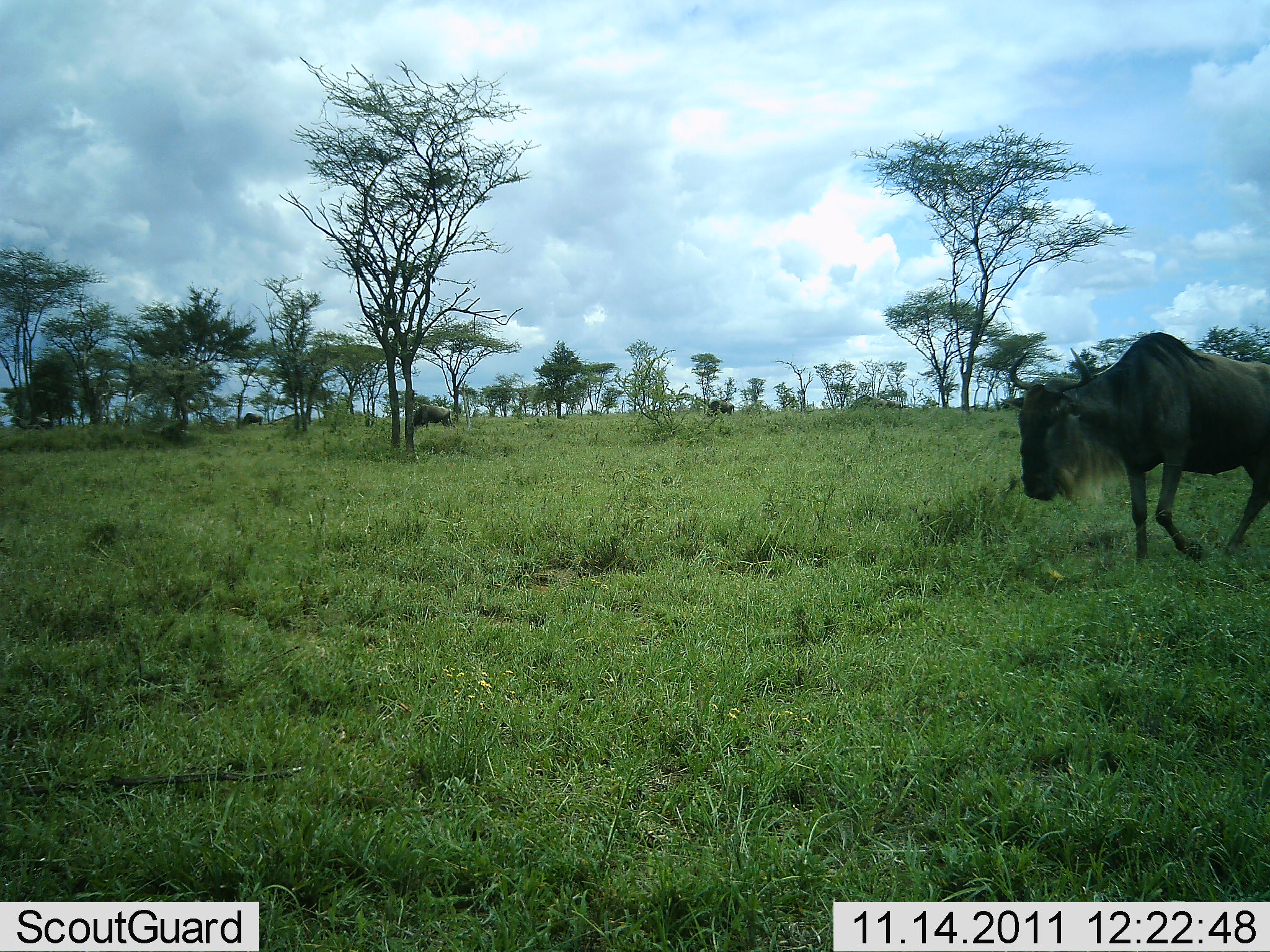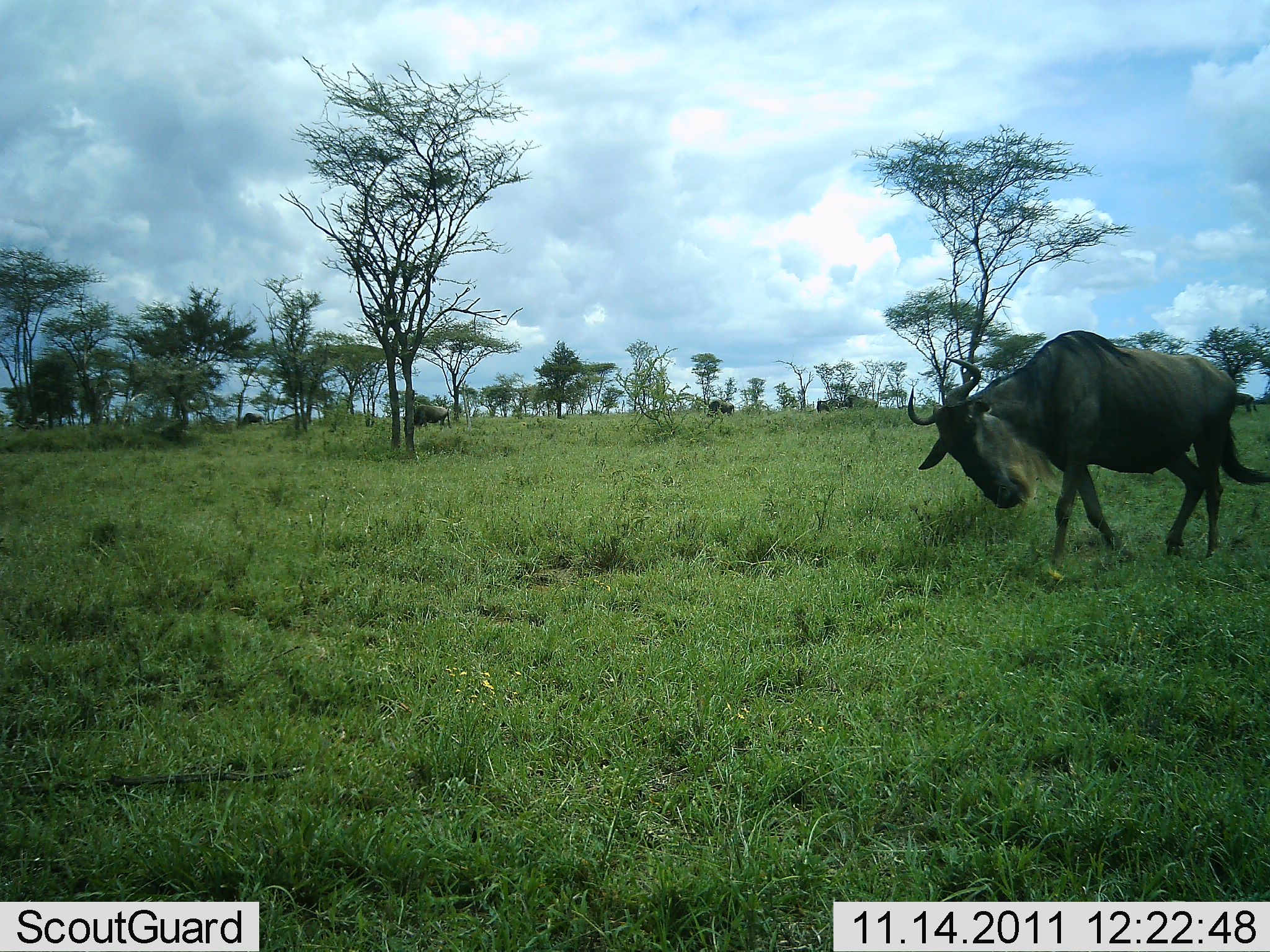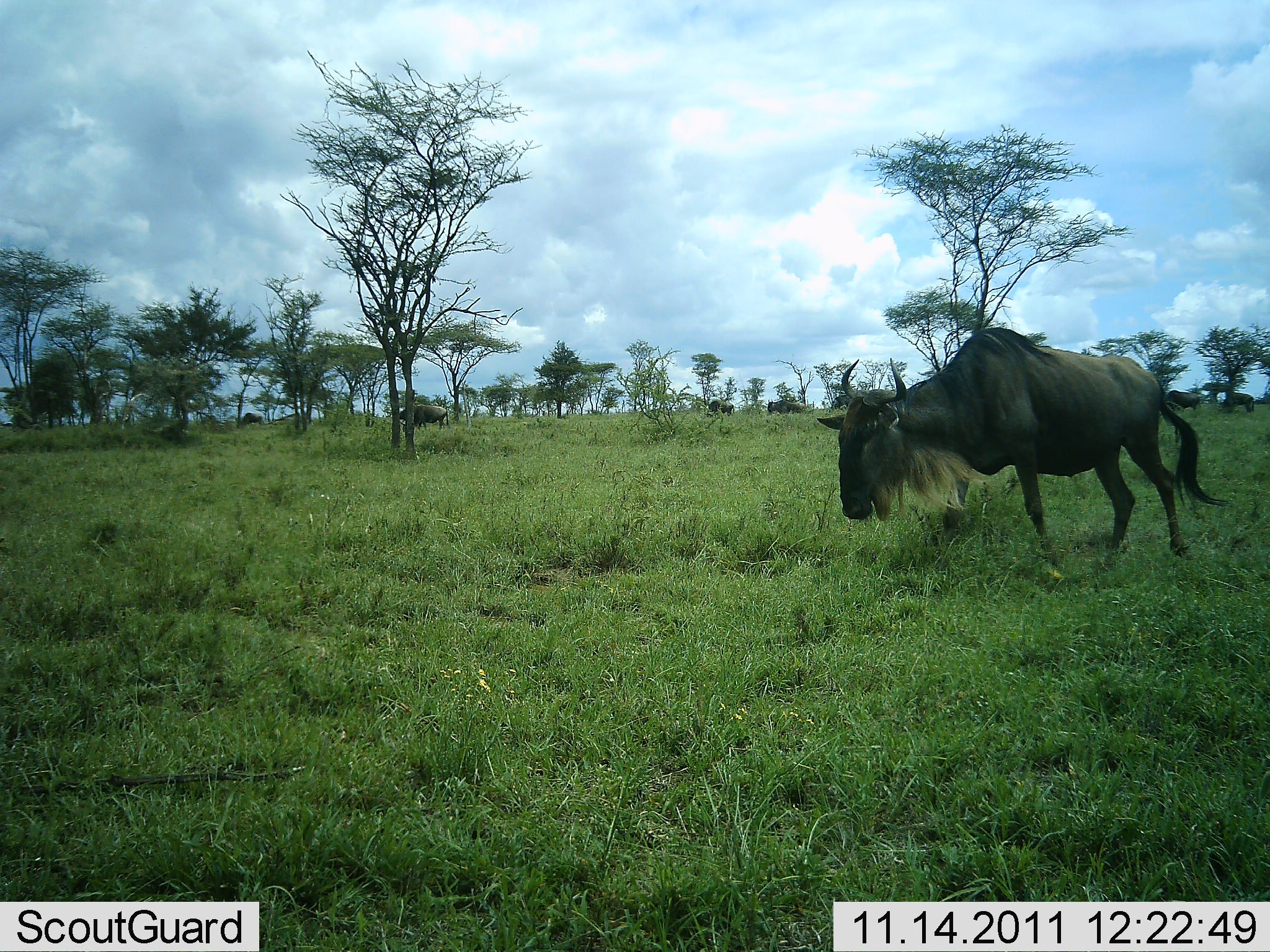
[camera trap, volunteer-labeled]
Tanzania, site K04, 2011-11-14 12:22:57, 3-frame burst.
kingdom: Animalia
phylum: Chordata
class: Mammalia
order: Artiodactyla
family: Bovidae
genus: Connochaetes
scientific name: Connochaetes taurinus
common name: blue wildebeest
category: wildebeest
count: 4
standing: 18%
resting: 0%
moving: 91%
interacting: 0%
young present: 0%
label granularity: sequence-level